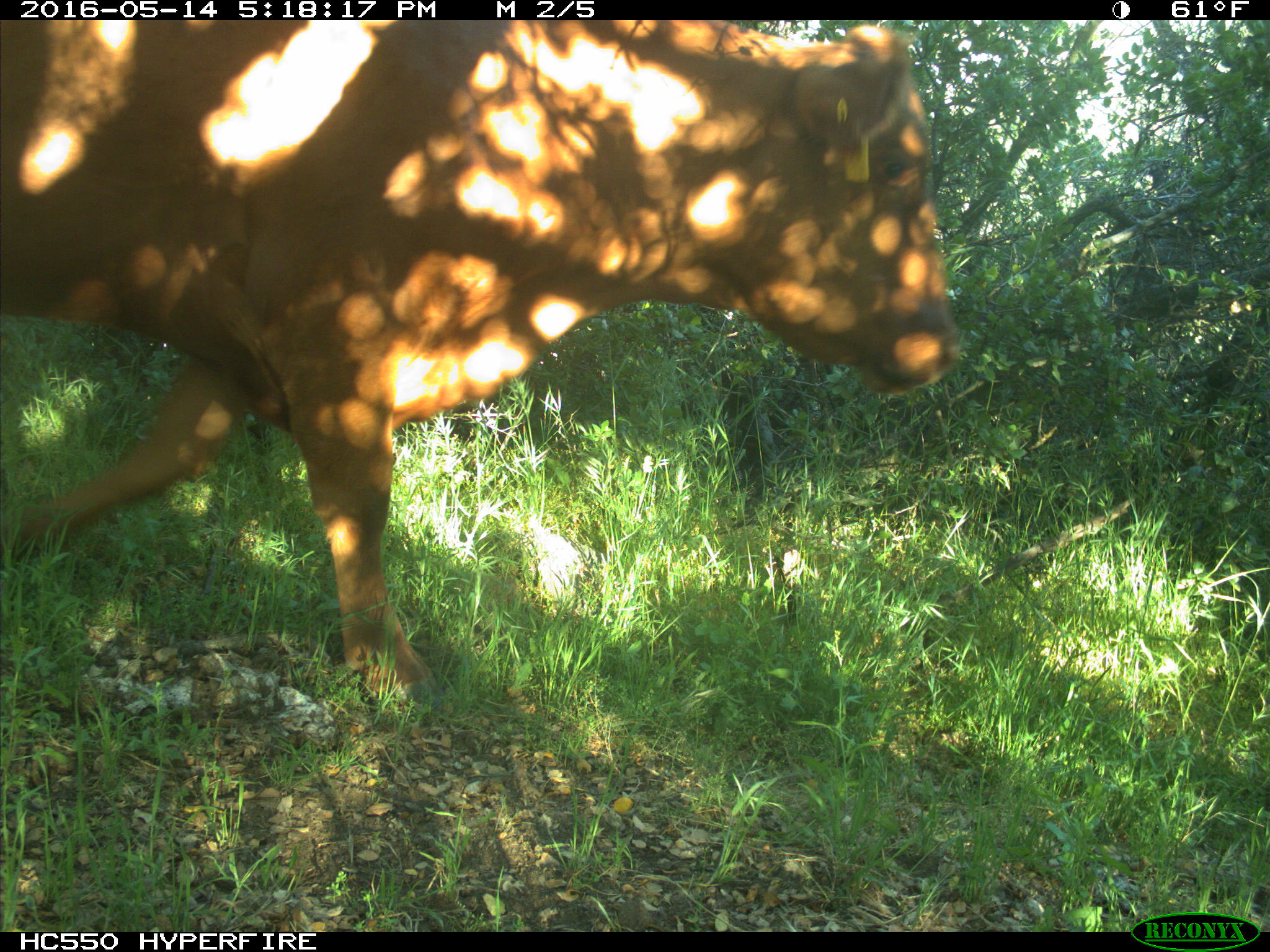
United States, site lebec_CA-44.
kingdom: Animalia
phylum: Chordata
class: Mammalia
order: Artiodactyla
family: Bovidae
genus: Bos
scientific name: Bos taurus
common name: domestic cow